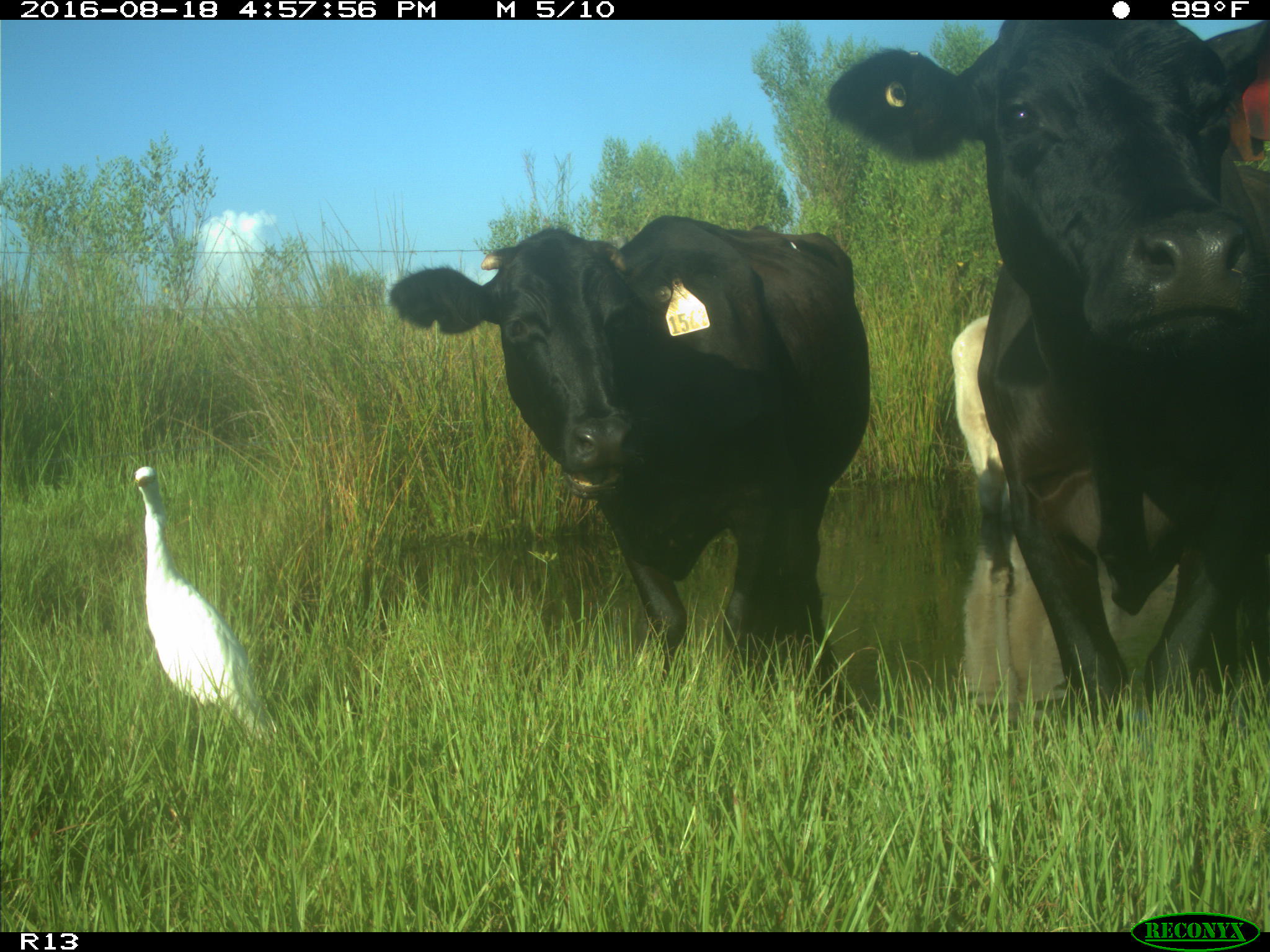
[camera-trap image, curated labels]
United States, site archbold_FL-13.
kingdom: Animalia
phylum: Chordata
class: Mammalia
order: Artiodactyla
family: Bovidae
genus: Bos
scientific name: Bos taurus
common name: domestic cow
Bos taurus (domestic cow).